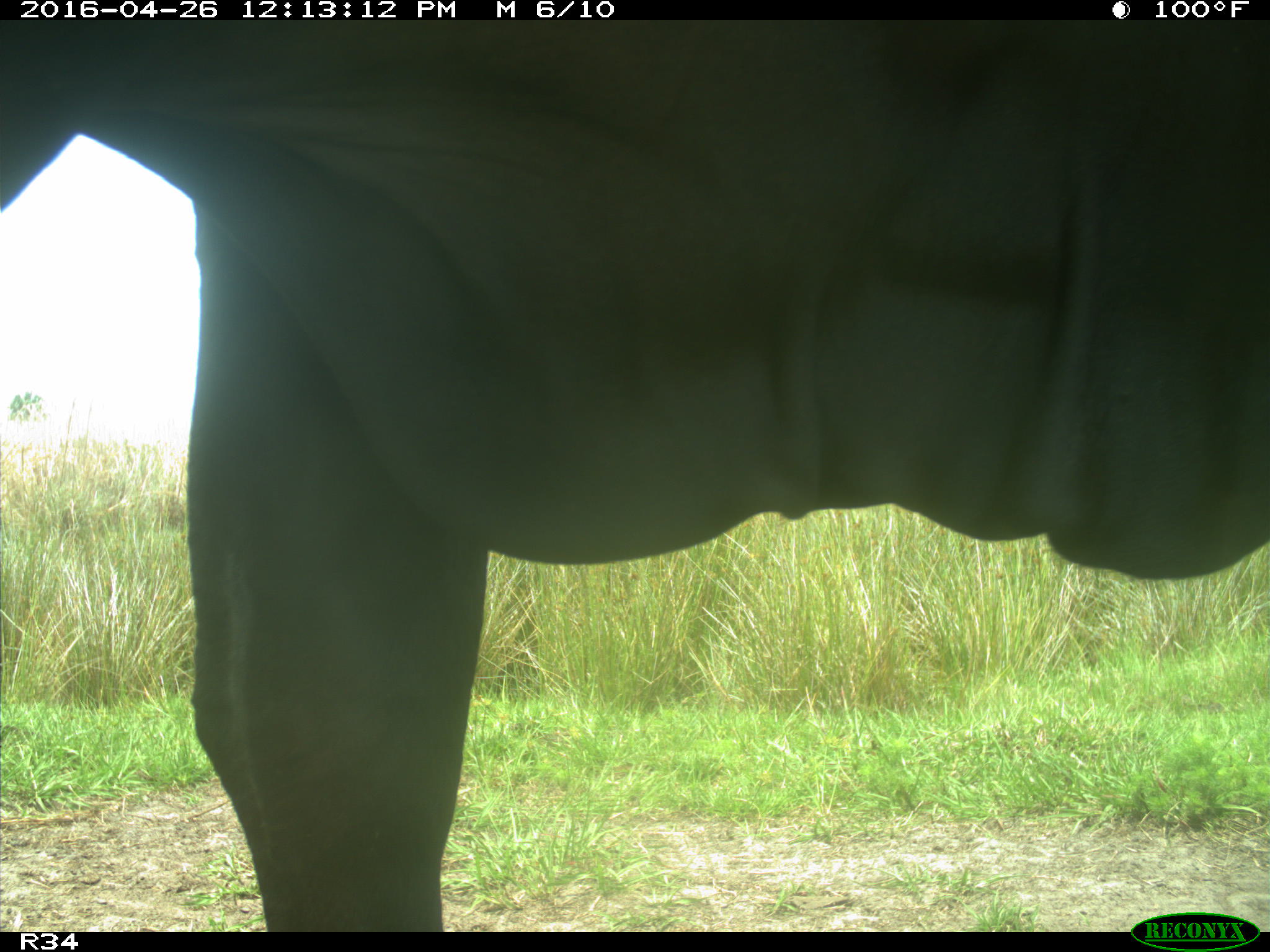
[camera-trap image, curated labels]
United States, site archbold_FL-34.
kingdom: Animalia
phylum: Chordata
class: Mammalia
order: Artiodactyla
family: Bovidae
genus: Bos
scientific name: Bos taurus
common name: domestic cow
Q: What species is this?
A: Bos taurus (domestic cow).